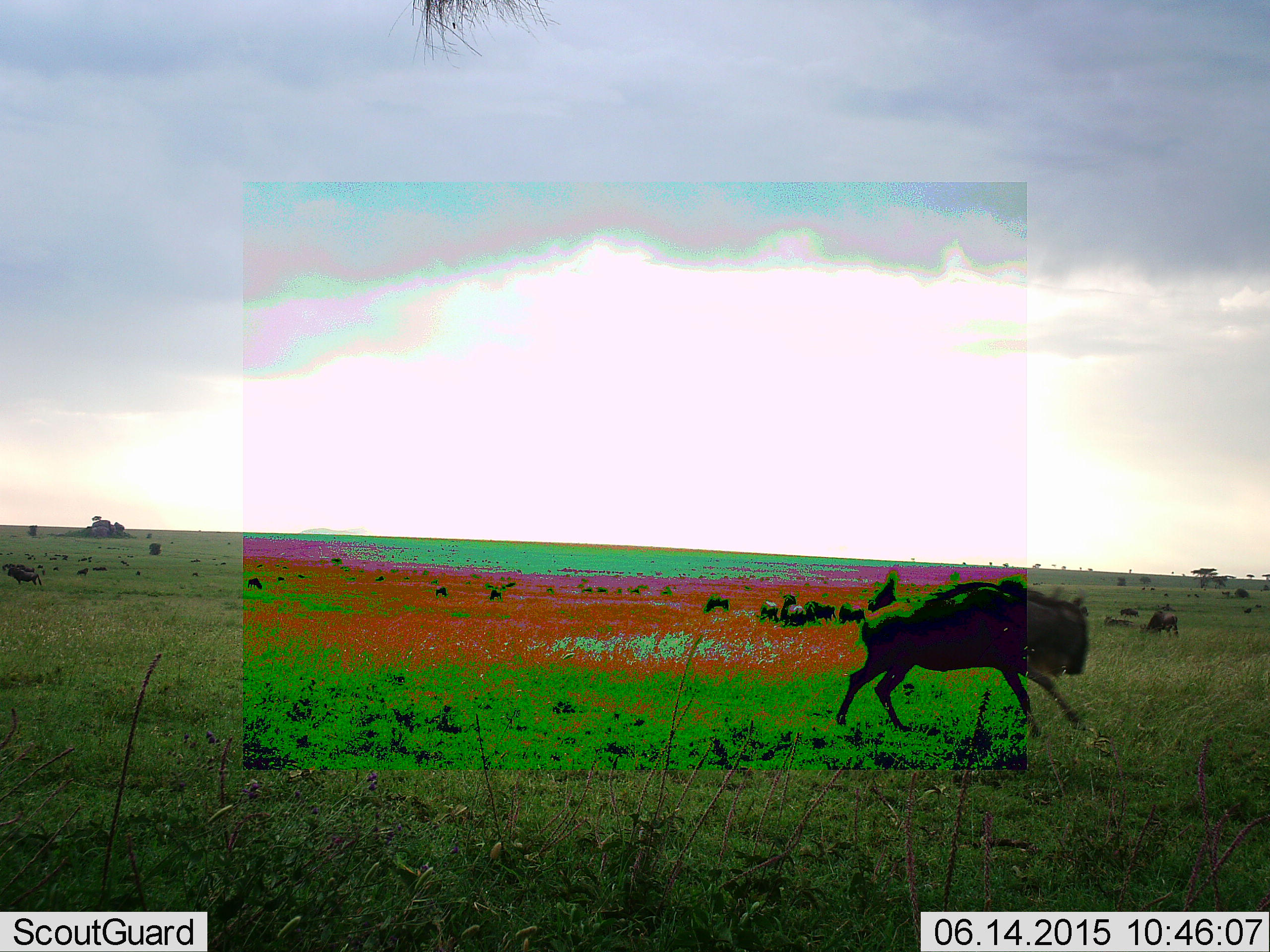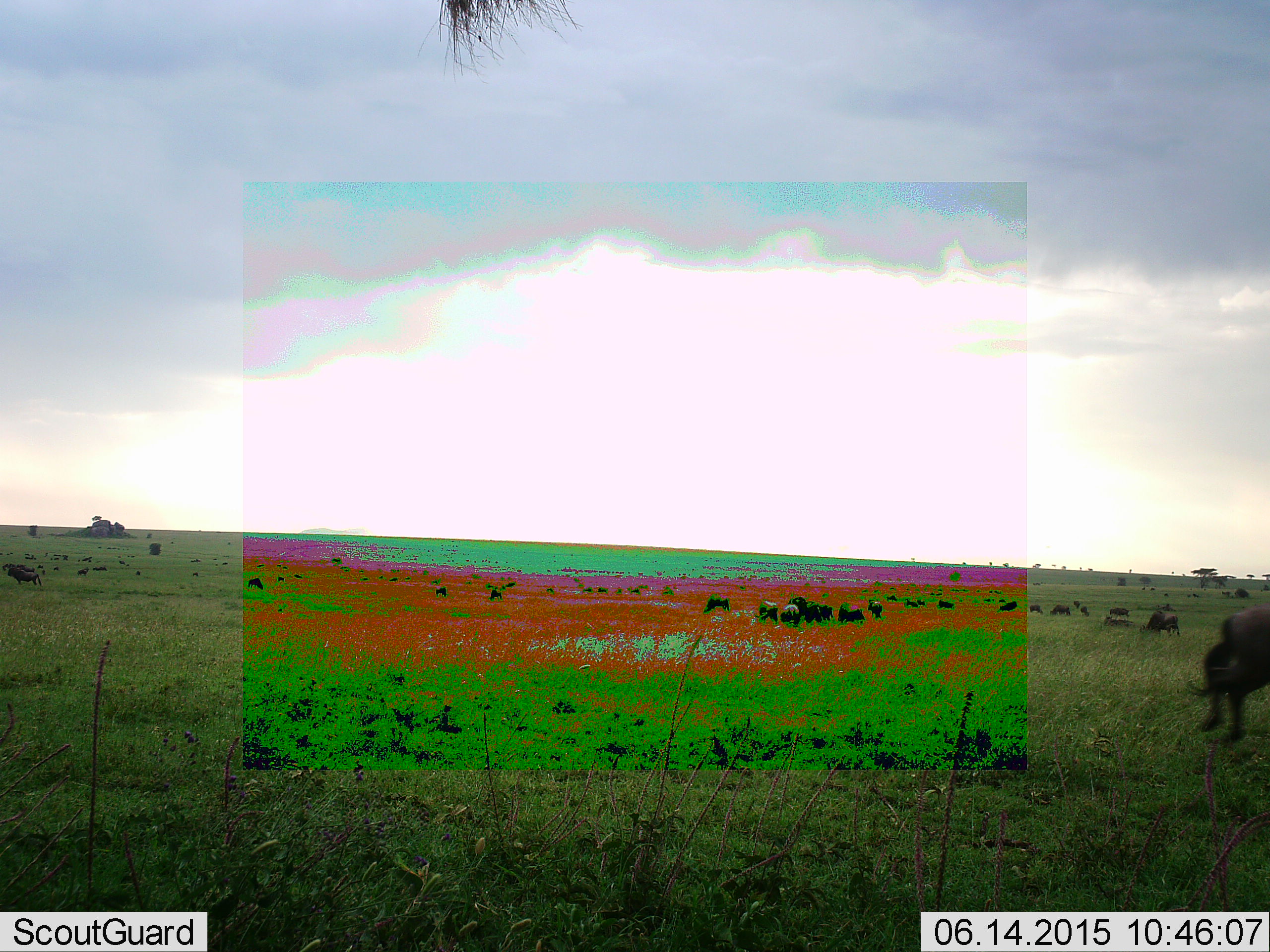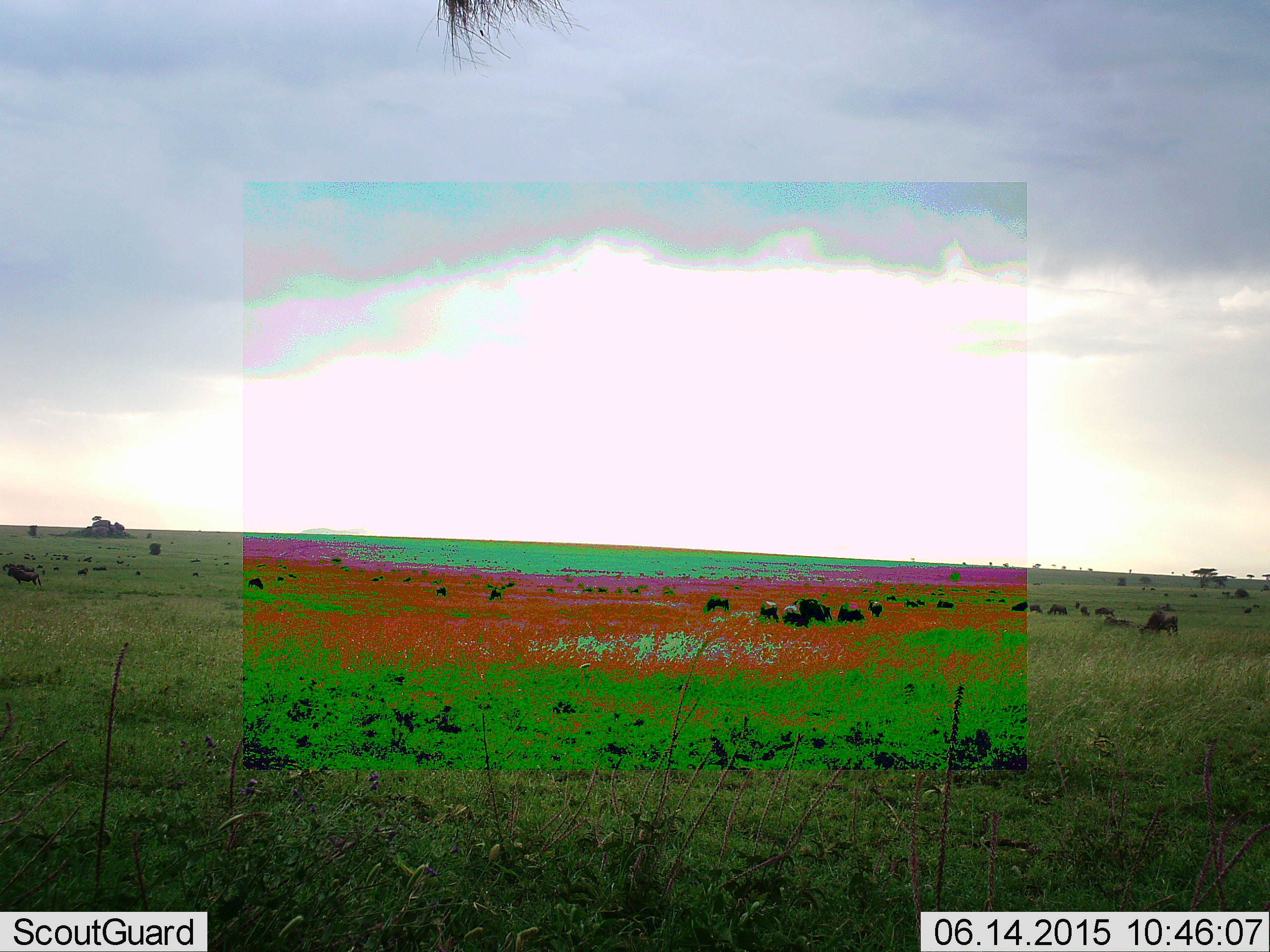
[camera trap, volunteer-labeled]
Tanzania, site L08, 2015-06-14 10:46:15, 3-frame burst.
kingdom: Animalia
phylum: Chordata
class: Mammalia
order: Artiodactyla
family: Bovidae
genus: Connochaetes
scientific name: Connochaetes taurinus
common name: blue wildebeest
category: wildebeest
Wildebeest (blue wildebeest) (Connochaetes taurinus), count 11-50. Behavior (volunteer vote fractions): standing 80%, resting 30%, moving 90%, interacting 0%. Young present (vote fraction): 0%. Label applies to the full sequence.